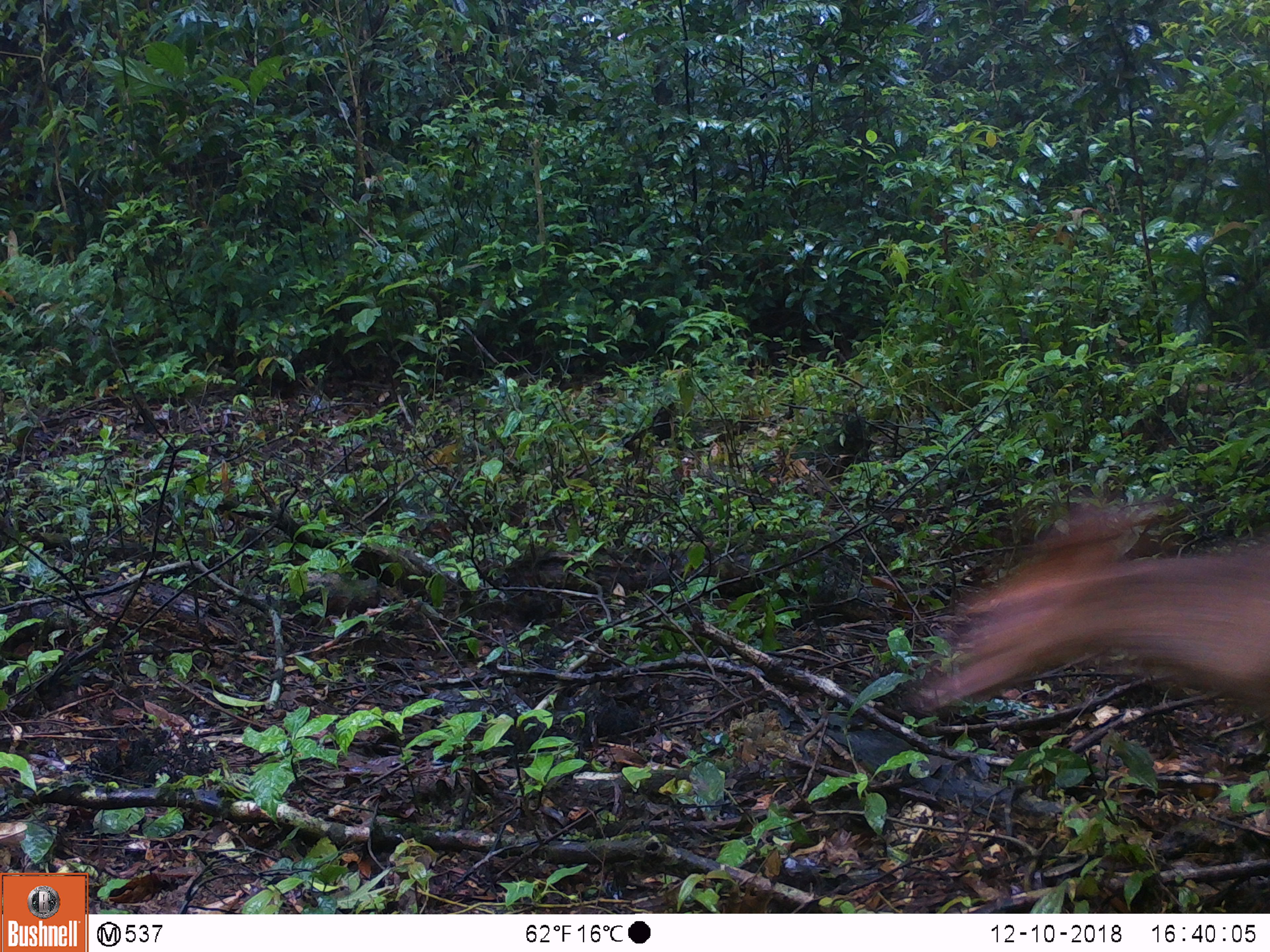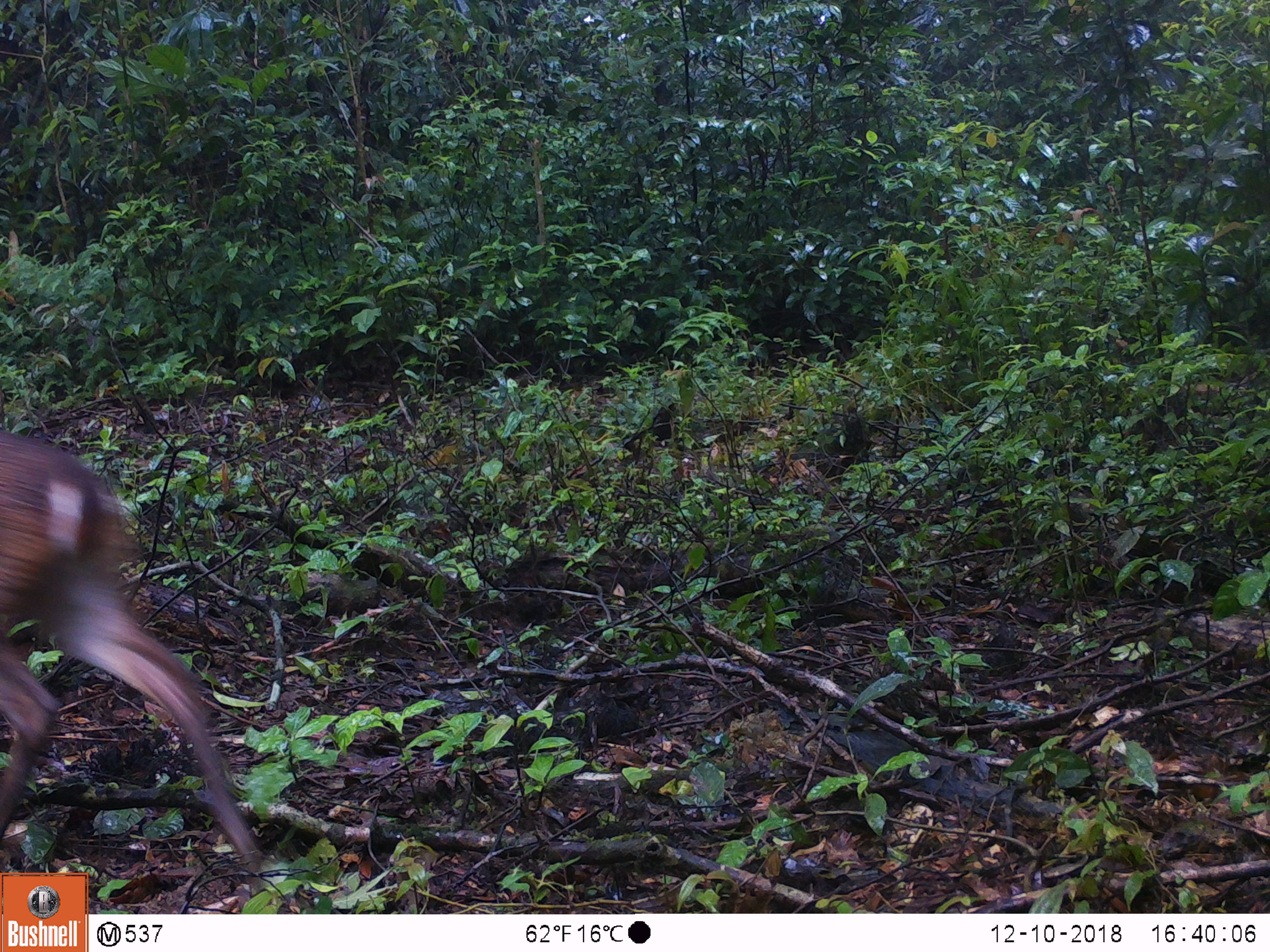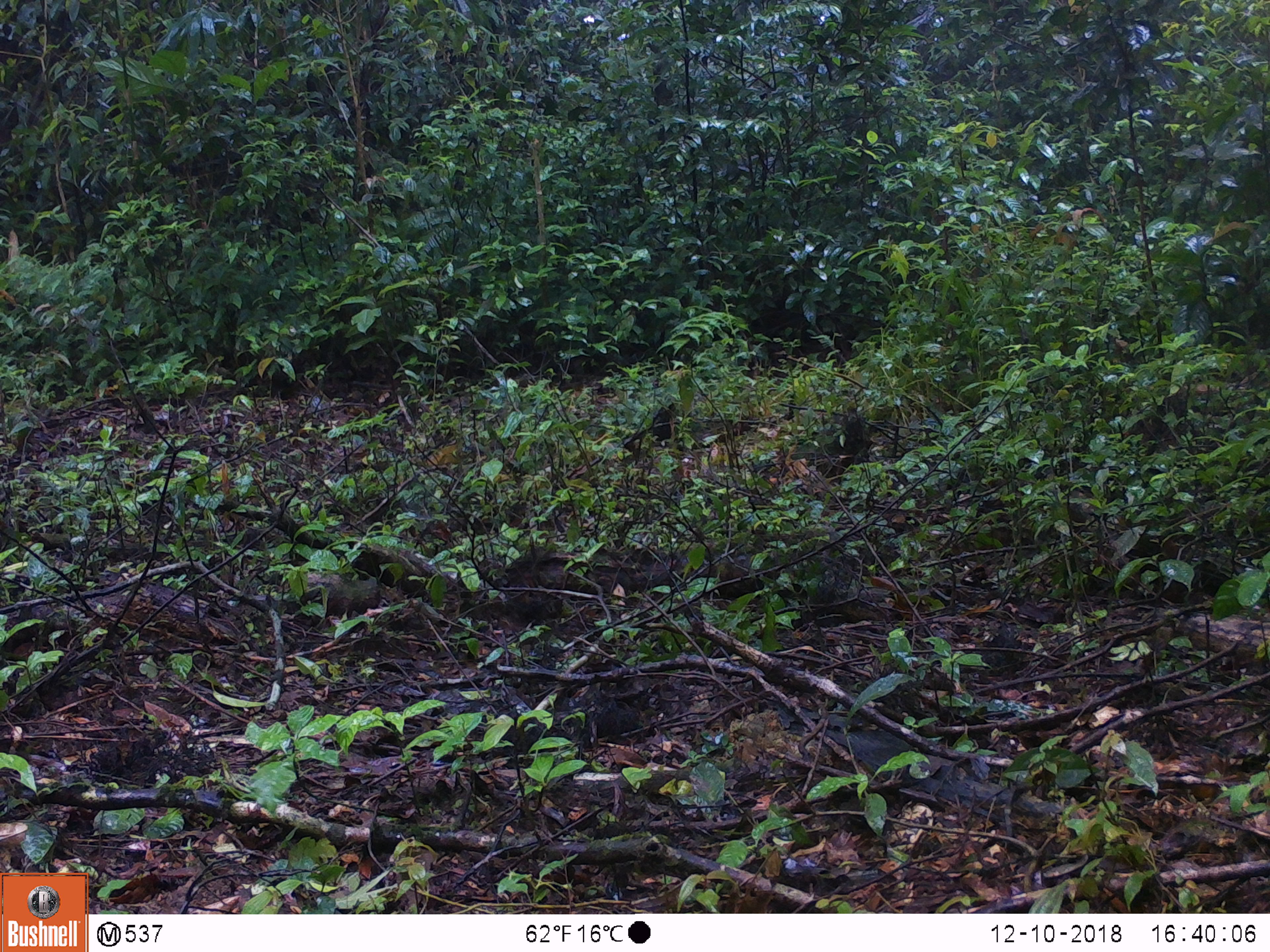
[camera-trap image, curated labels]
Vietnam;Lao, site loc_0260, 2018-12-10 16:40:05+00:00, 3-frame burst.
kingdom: Animalia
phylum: Chordata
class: Mammalia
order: Artiodactyla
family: Cervidae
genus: Muntiacus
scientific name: Muntiacus vuquangensis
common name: large-antlered muntjac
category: large antlered muntjac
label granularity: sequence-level